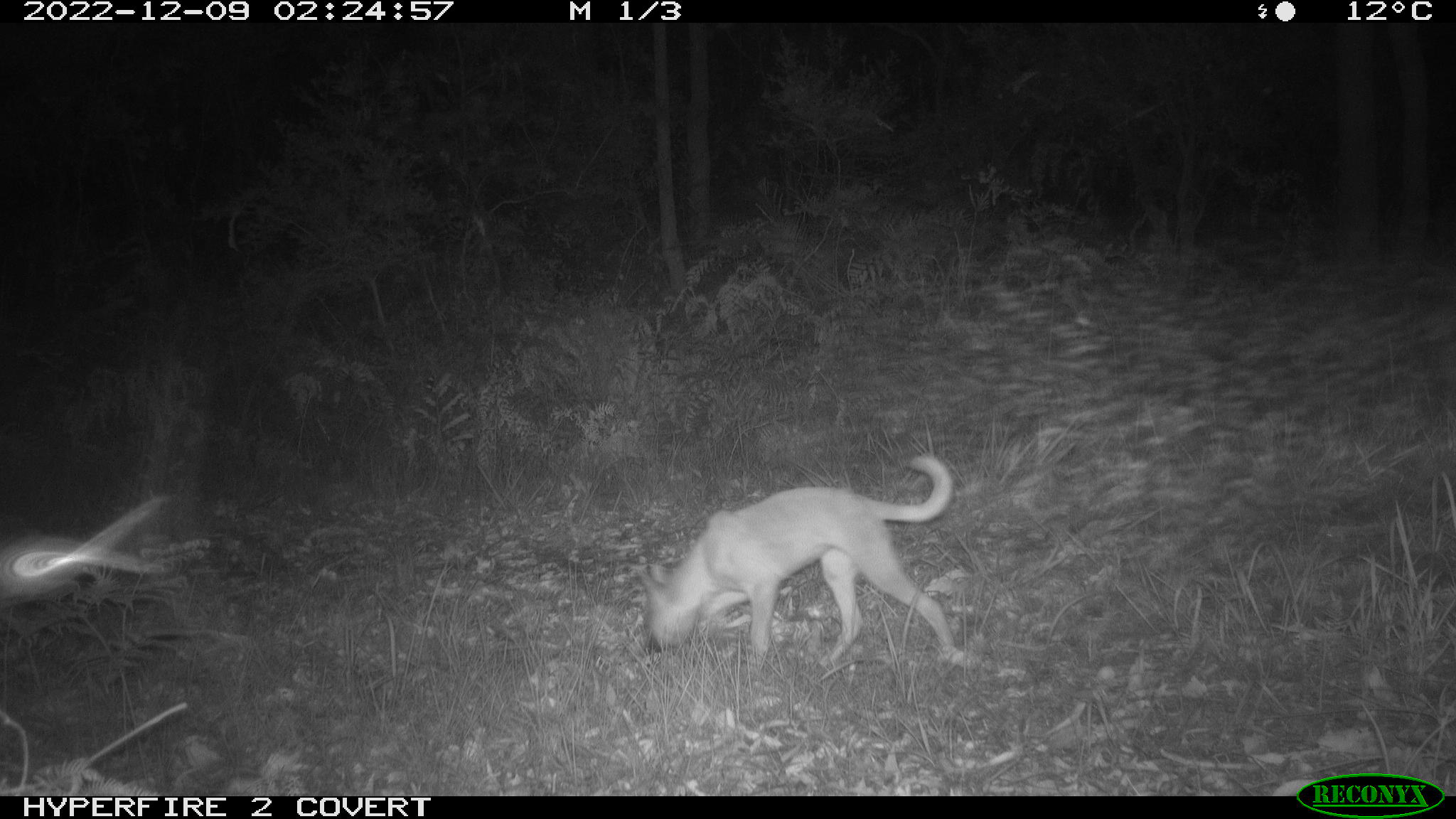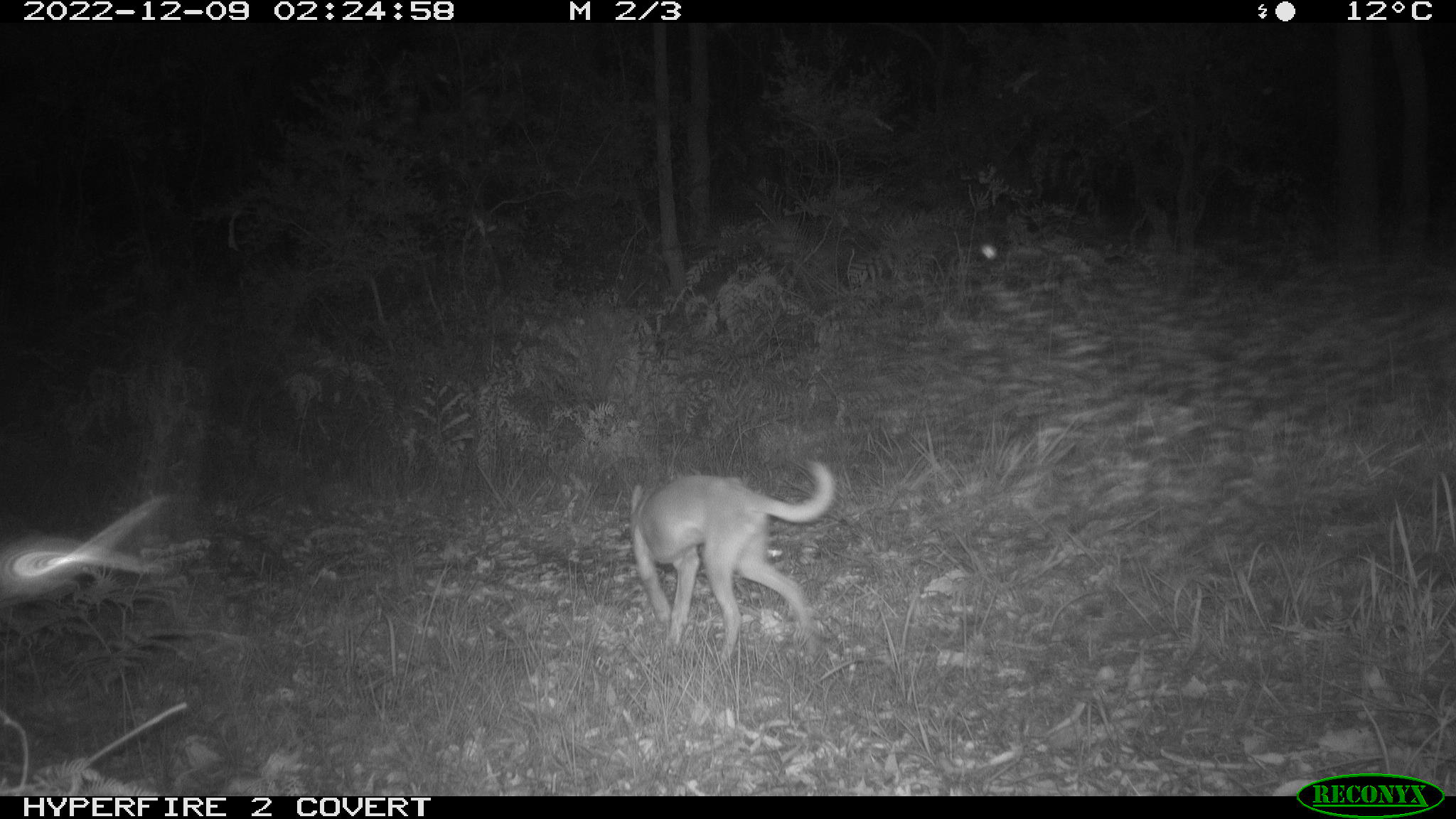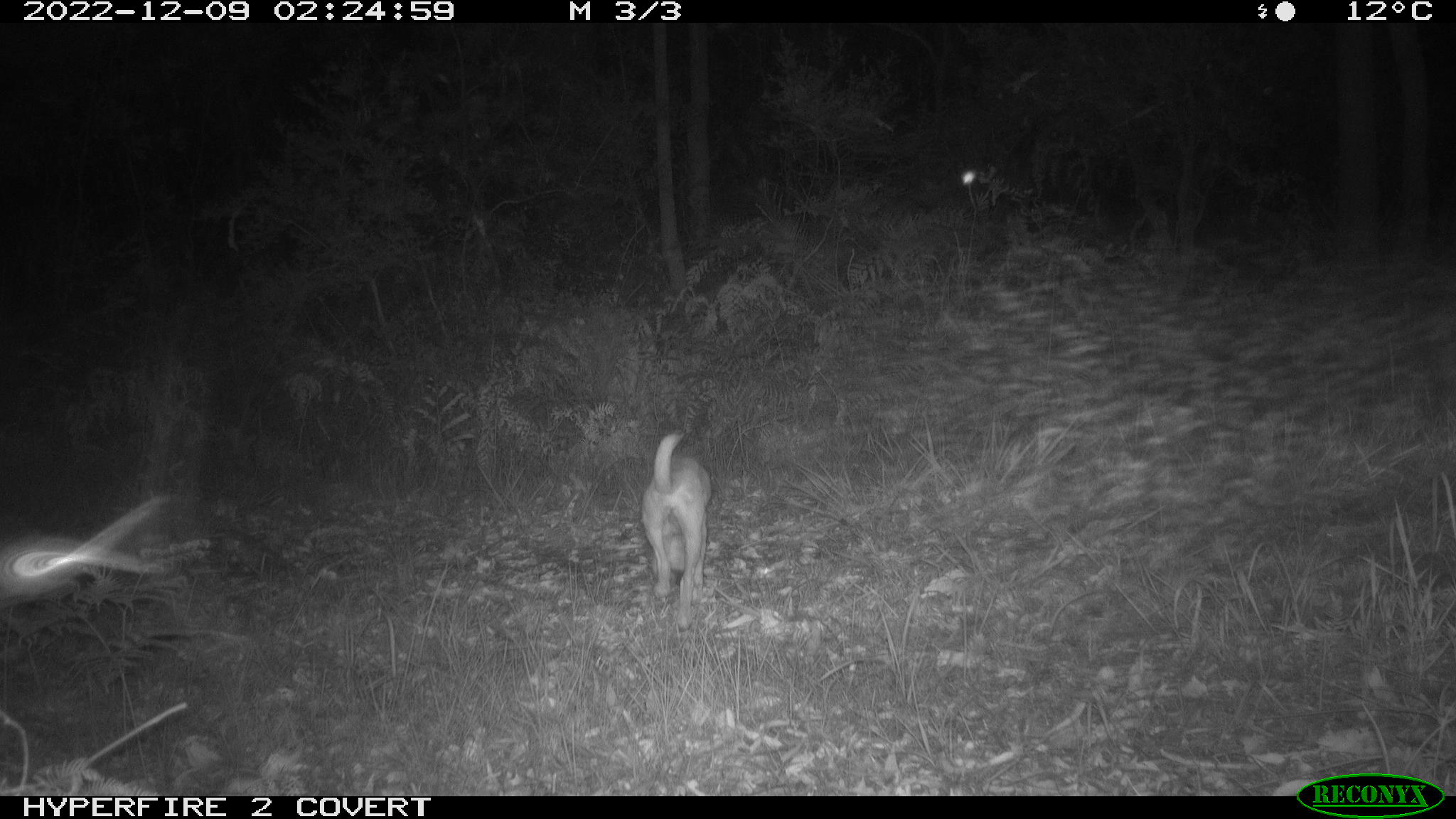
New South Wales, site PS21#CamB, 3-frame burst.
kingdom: Animalia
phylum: Chordata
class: Mammalia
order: Carnivora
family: Canidae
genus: Canis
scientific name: Canis familiaris dingo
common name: dingo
Dingo (Canis familiaris dingo).